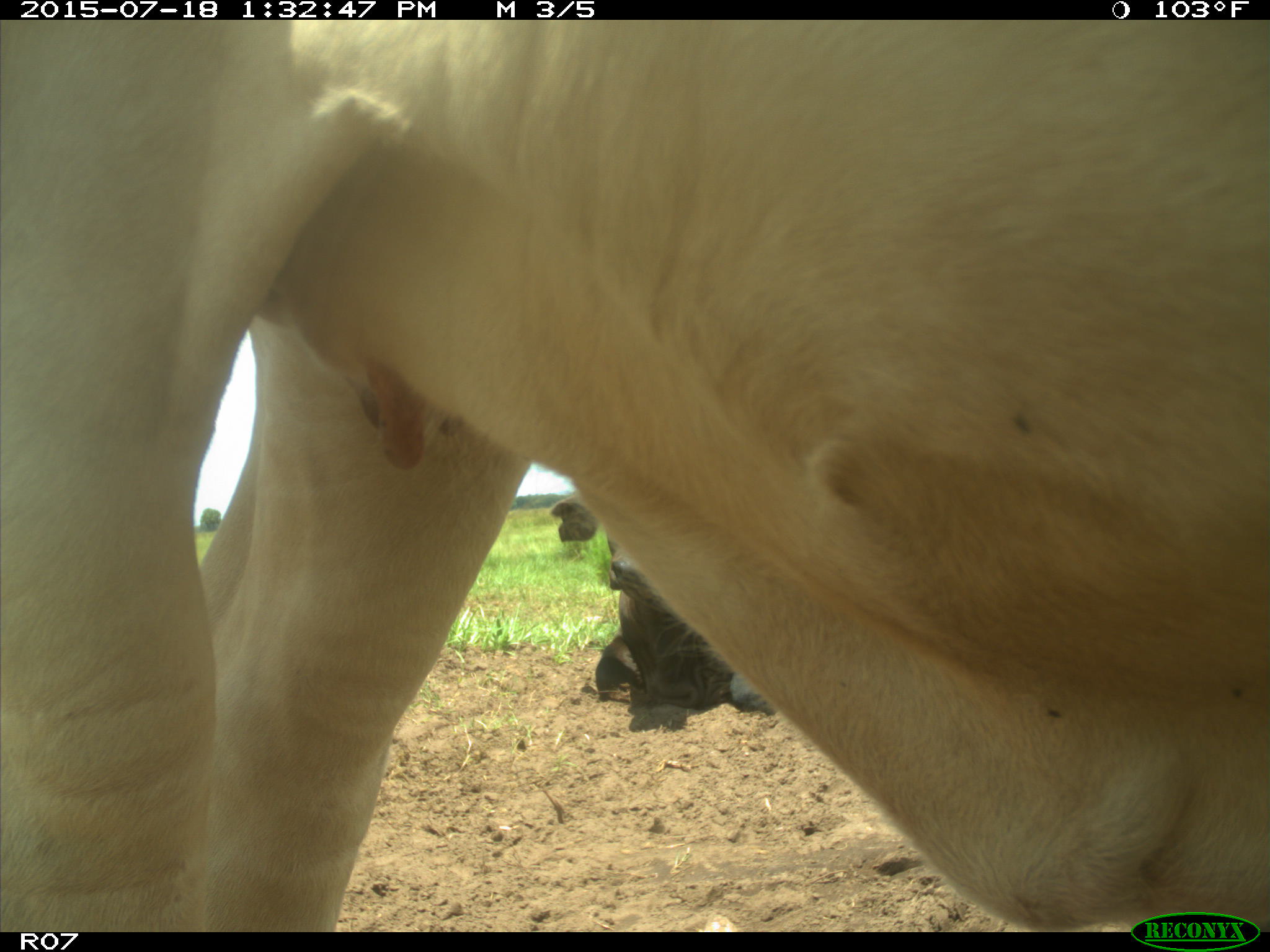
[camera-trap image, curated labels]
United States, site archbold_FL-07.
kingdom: Animalia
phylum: Chordata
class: Mammalia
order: Artiodactyla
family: Bovidae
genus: Bos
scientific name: Bos taurus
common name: domestic cow